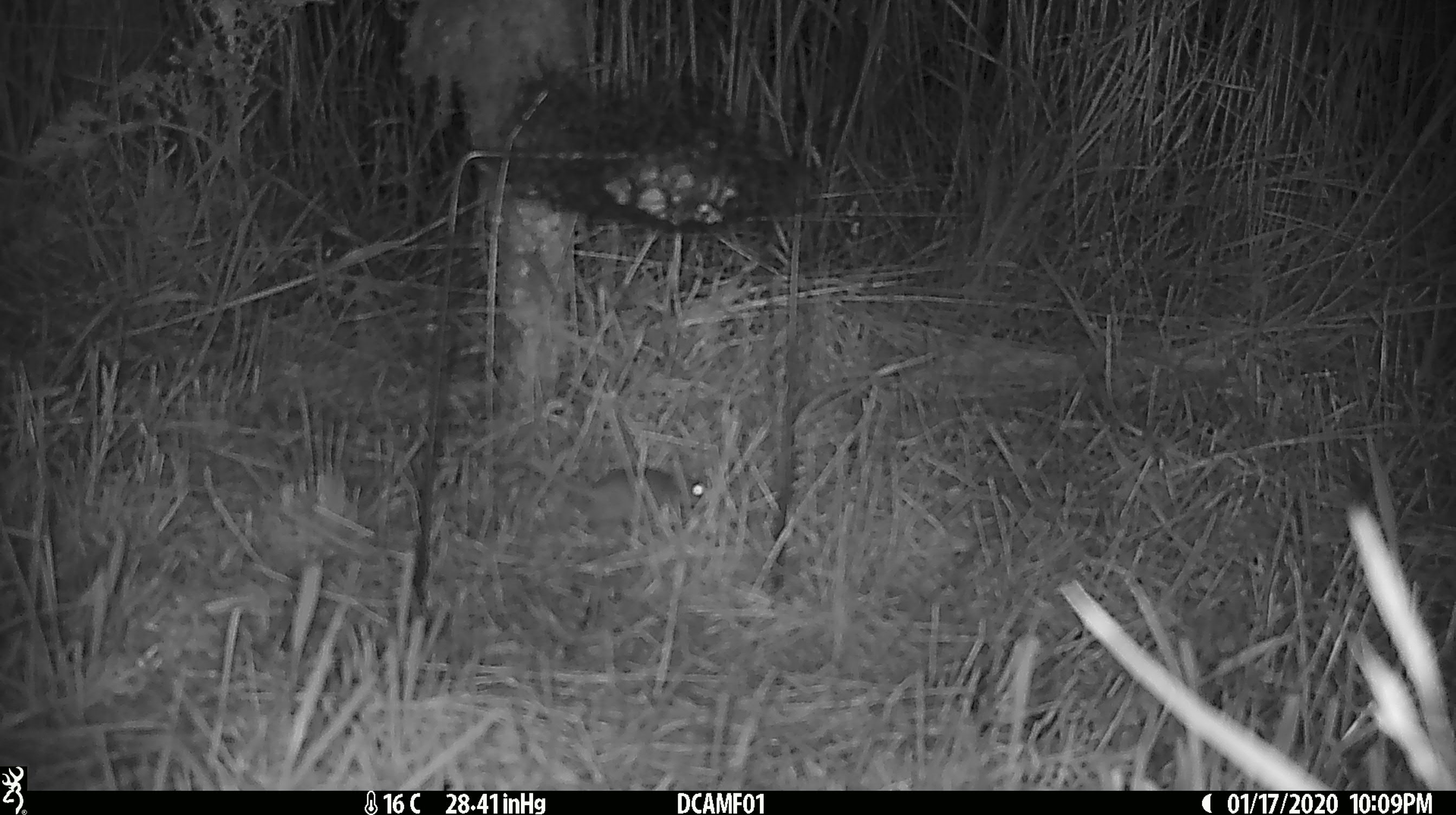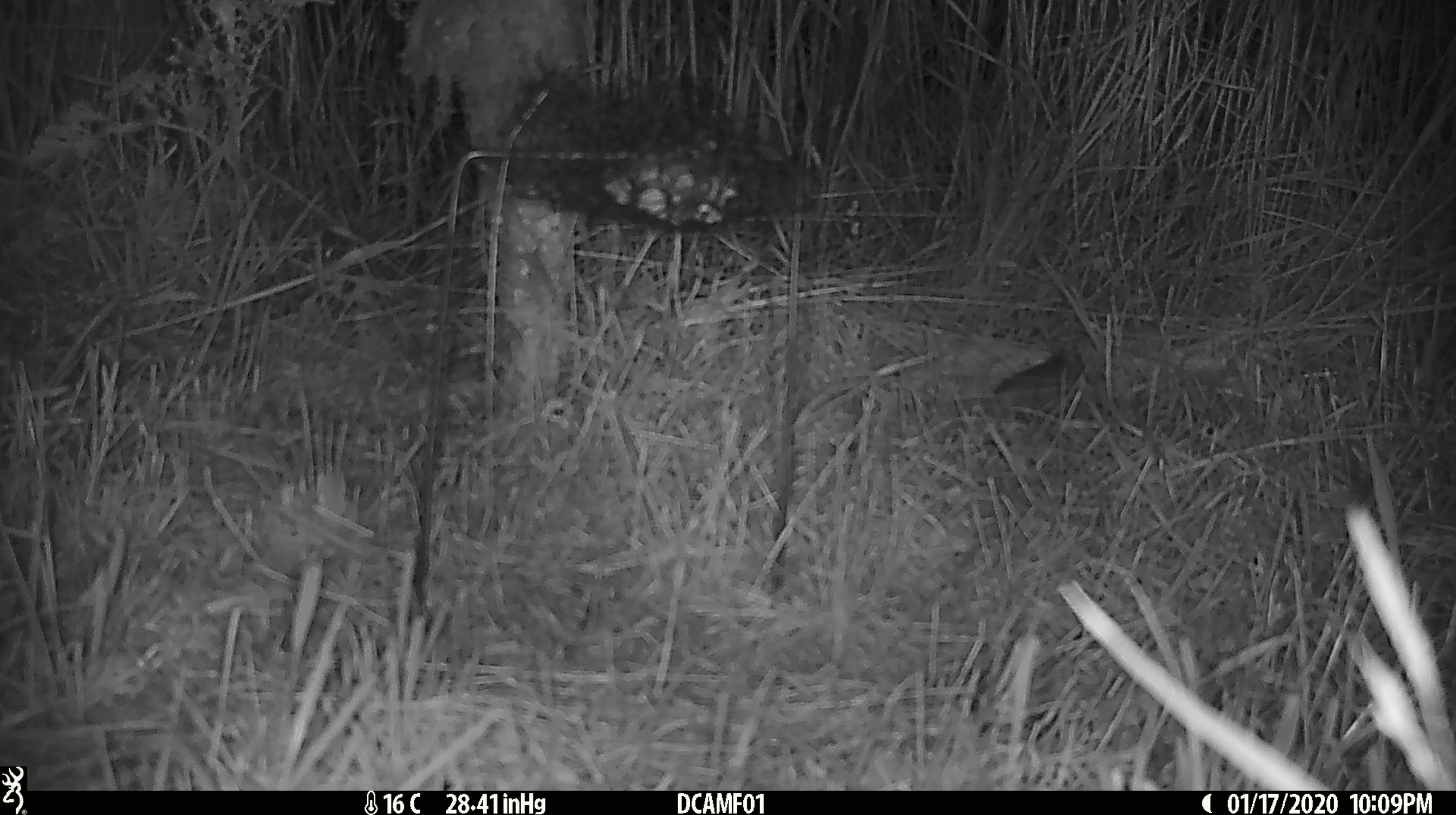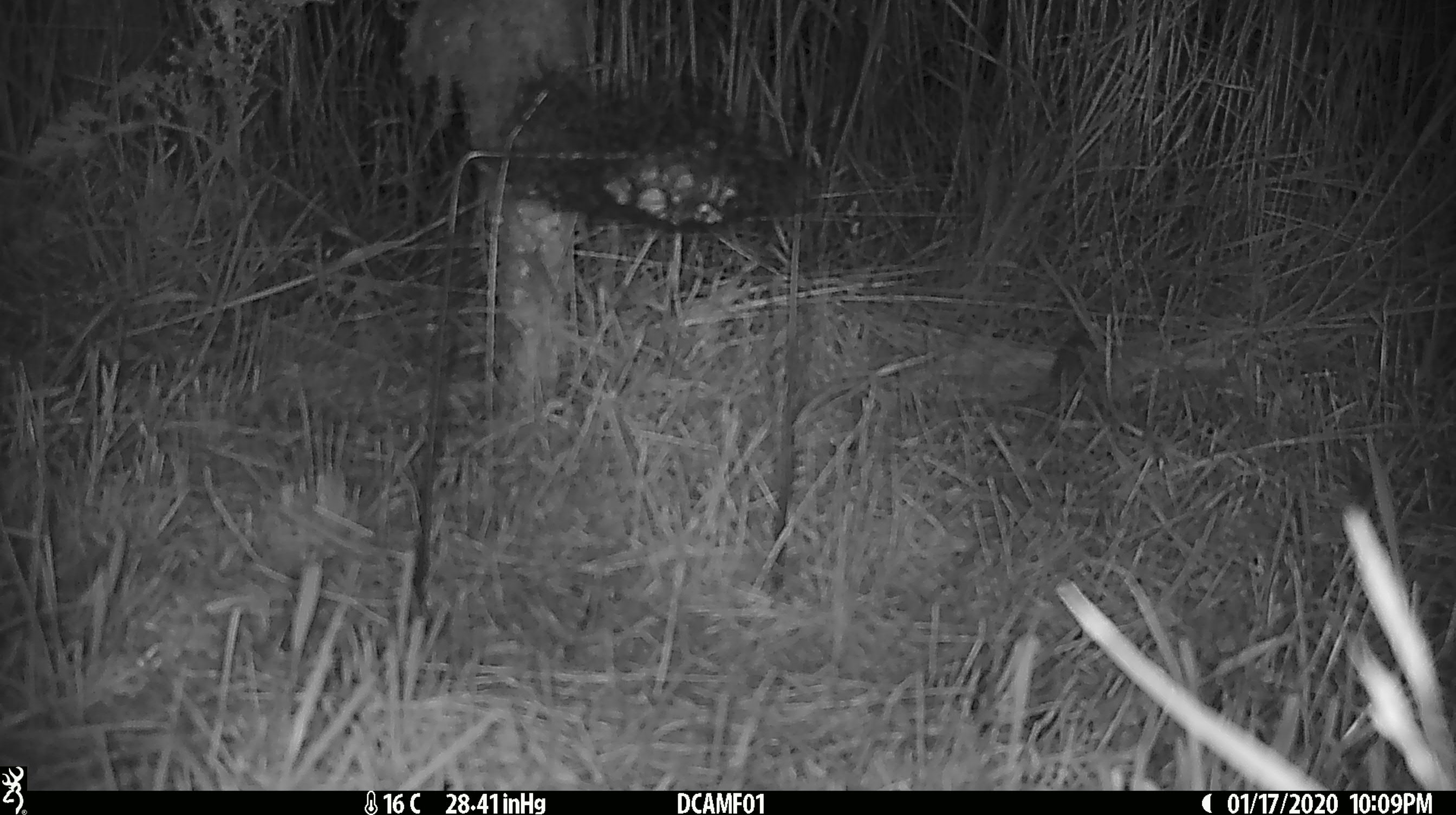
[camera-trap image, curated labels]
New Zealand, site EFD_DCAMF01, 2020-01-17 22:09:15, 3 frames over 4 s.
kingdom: Animalia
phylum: Chordata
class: Mammalia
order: Rodentia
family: Muridae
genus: Mus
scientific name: Mus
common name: mouse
Mouse (Mus).